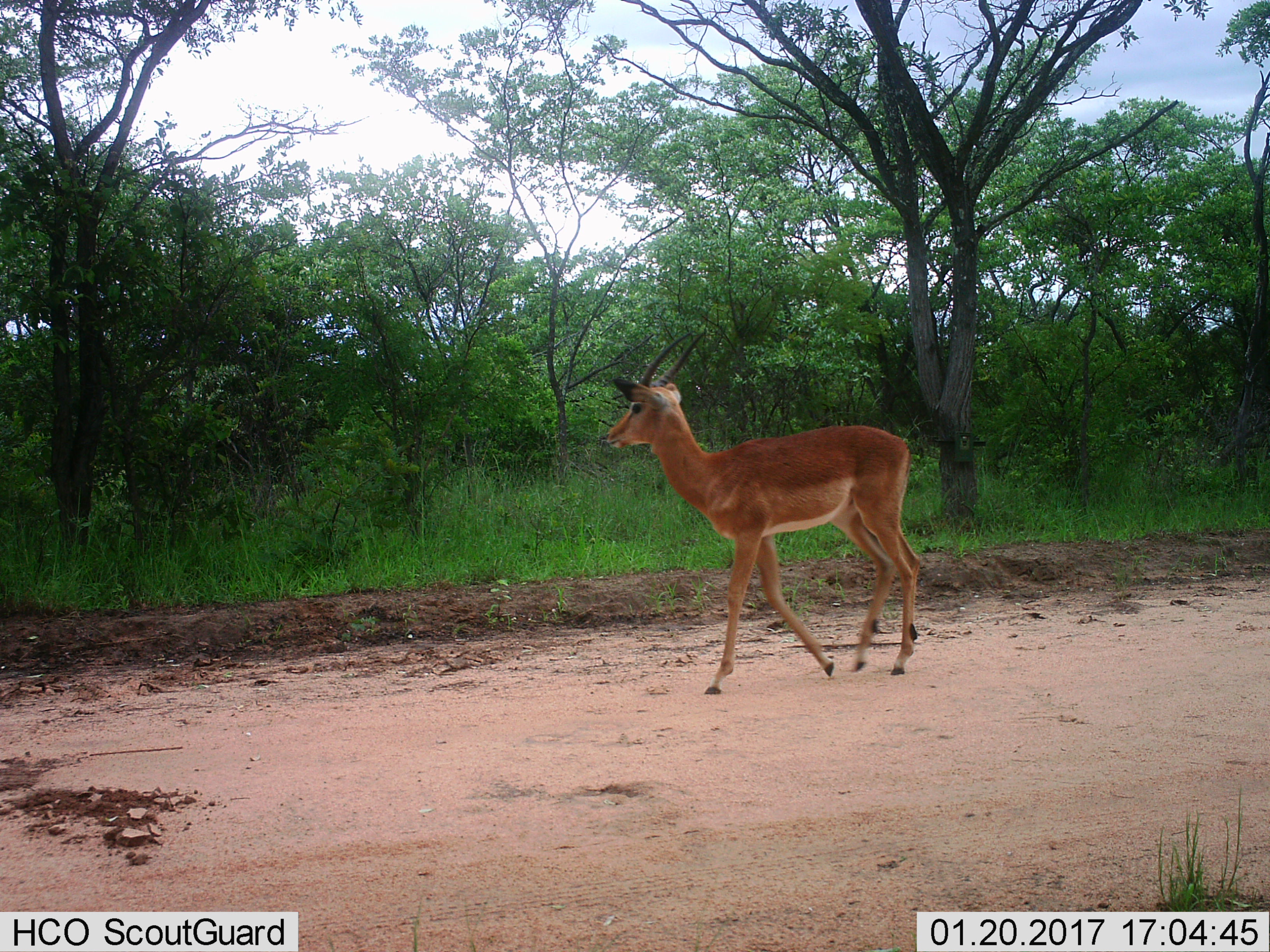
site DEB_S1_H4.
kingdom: Animalia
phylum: Chordata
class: Mammalia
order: Artiodactyla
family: Bovidae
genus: Aepyceros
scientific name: Aepyceros melampus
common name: impala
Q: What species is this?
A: Impala (Aepyceros melampus).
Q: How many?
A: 1.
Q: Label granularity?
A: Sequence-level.